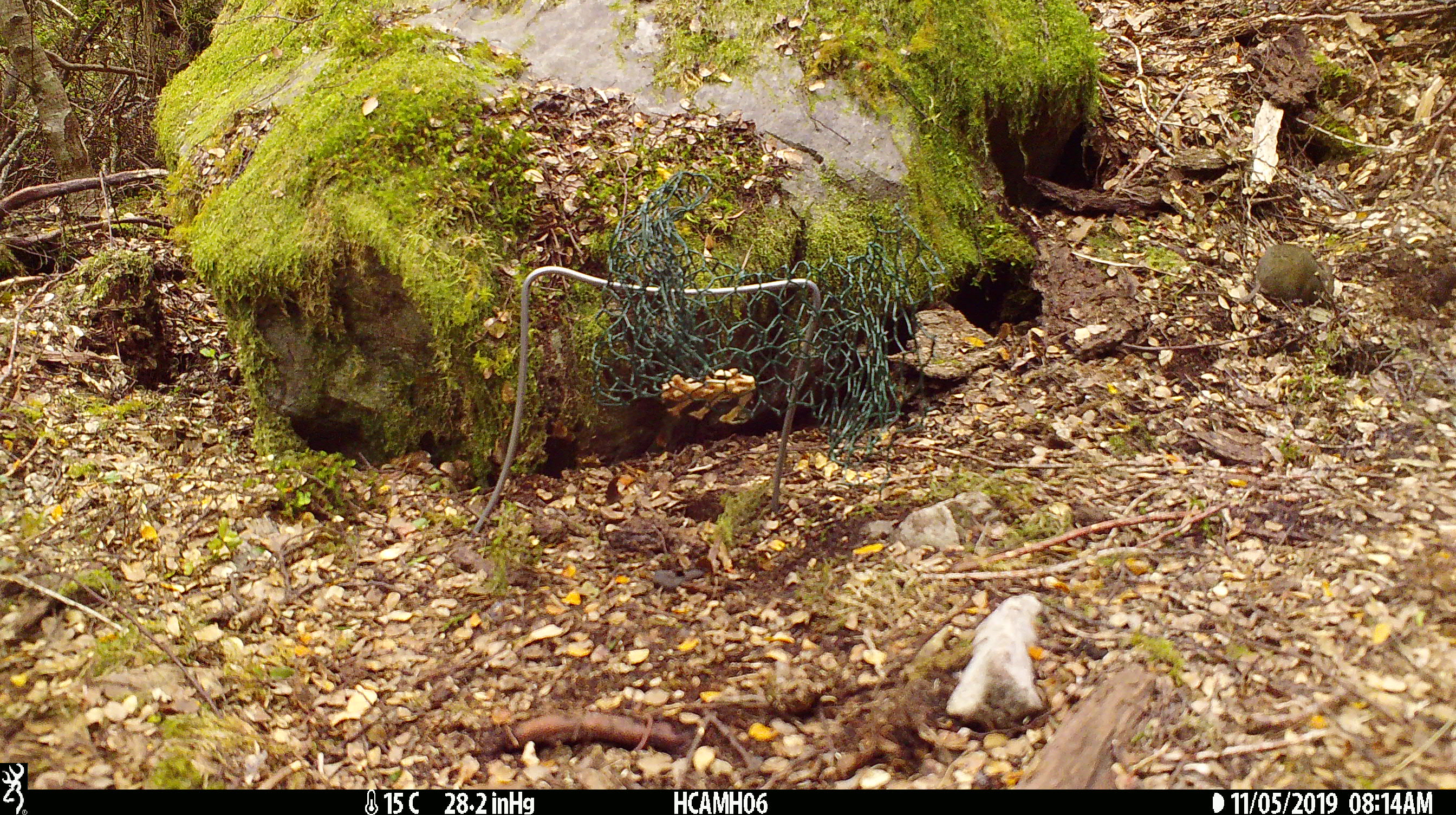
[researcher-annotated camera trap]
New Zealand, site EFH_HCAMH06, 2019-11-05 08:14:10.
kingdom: Animalia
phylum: Chordata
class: Mammalia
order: Rodentia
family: Muridae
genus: Mus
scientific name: Mus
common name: mouse